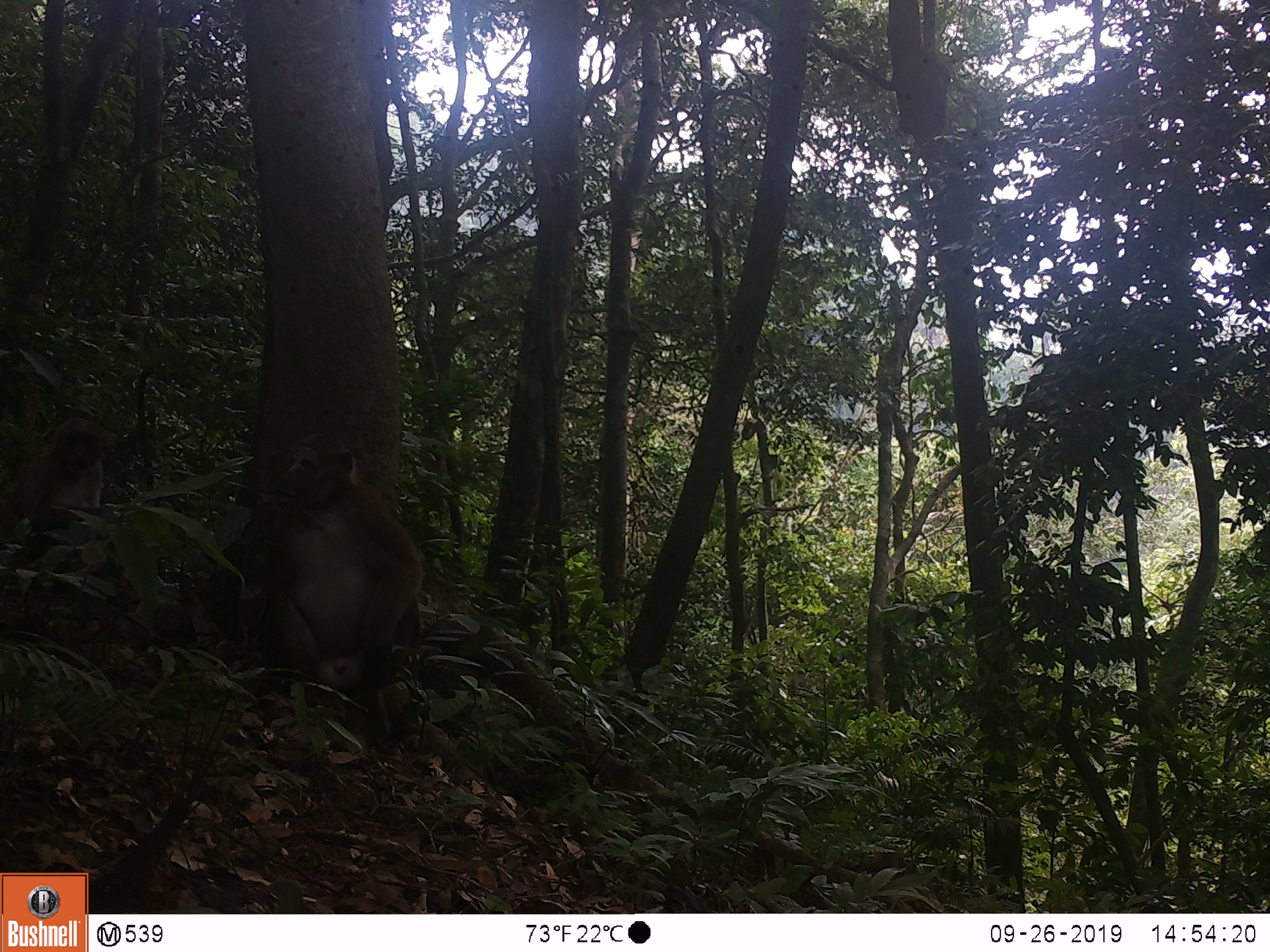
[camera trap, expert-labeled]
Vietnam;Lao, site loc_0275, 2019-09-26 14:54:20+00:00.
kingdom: Animalia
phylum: Chordata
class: Mammalia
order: Primates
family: Cercopithecidae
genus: Macaca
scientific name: Macaca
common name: macaques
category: assam or rhesus macaque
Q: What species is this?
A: Assam or rhesus macaque (macaques) (Macaca).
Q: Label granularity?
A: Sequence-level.